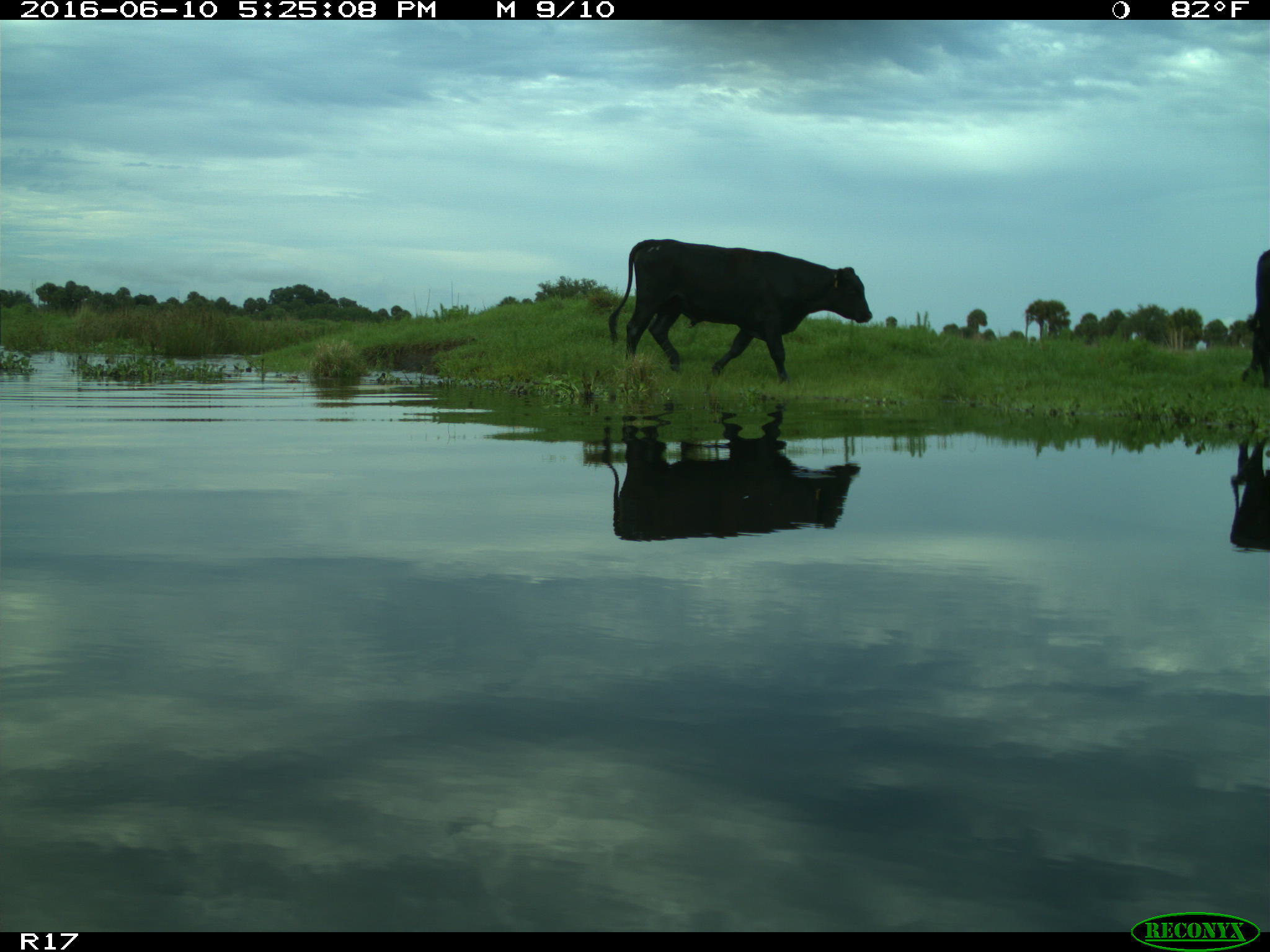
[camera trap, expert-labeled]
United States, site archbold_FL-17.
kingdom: Animalia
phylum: Chordata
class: Mammalia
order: Artiodactyla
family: Bovidae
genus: Bos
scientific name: Bos taurus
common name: domestic cow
Bos taurus (domestic cow).